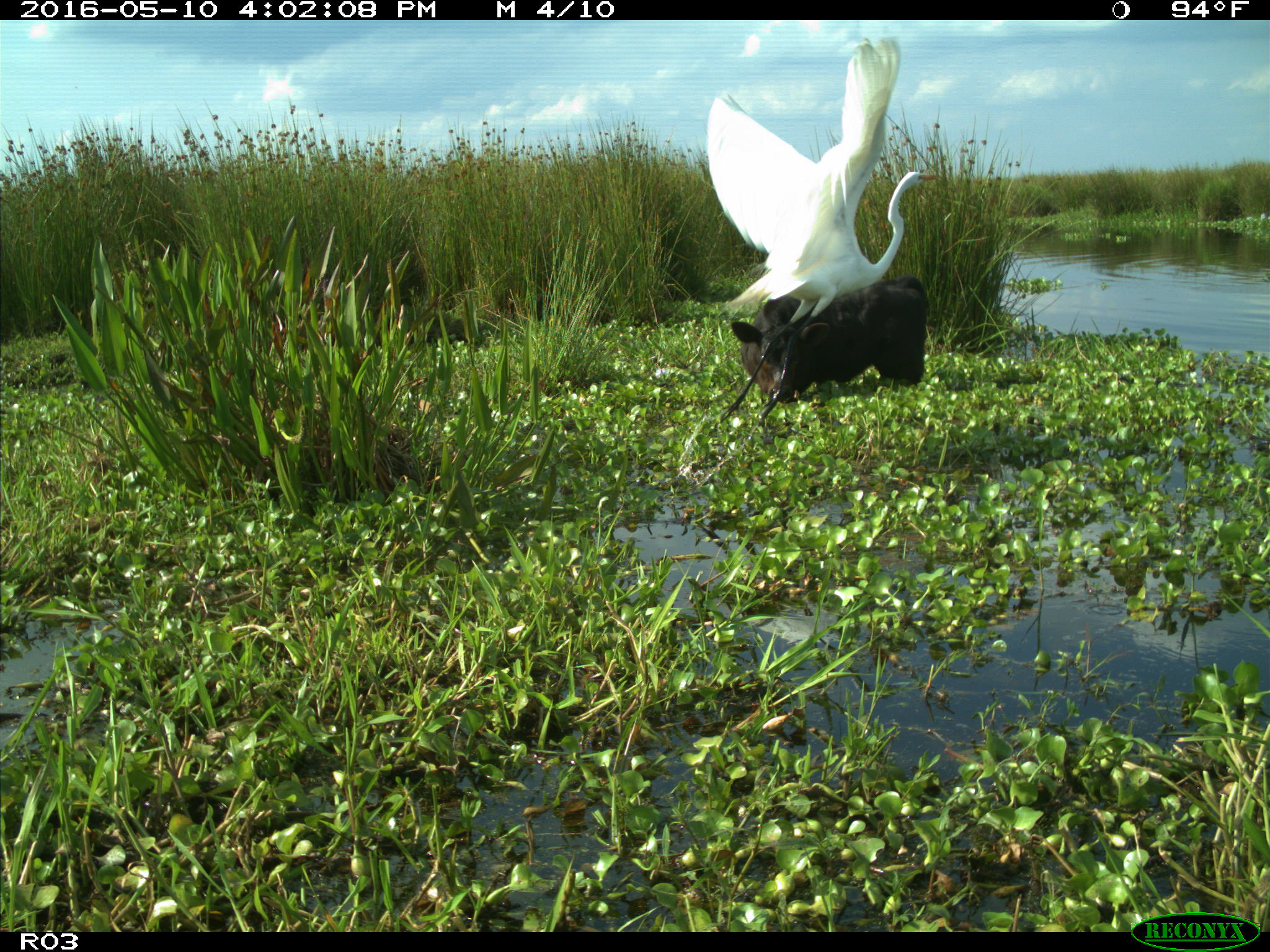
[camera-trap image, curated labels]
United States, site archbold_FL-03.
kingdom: Animalia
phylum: Chordata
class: Mammalia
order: Artiodactyla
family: Bovidae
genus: Bos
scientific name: Bos taurus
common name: domestic cow